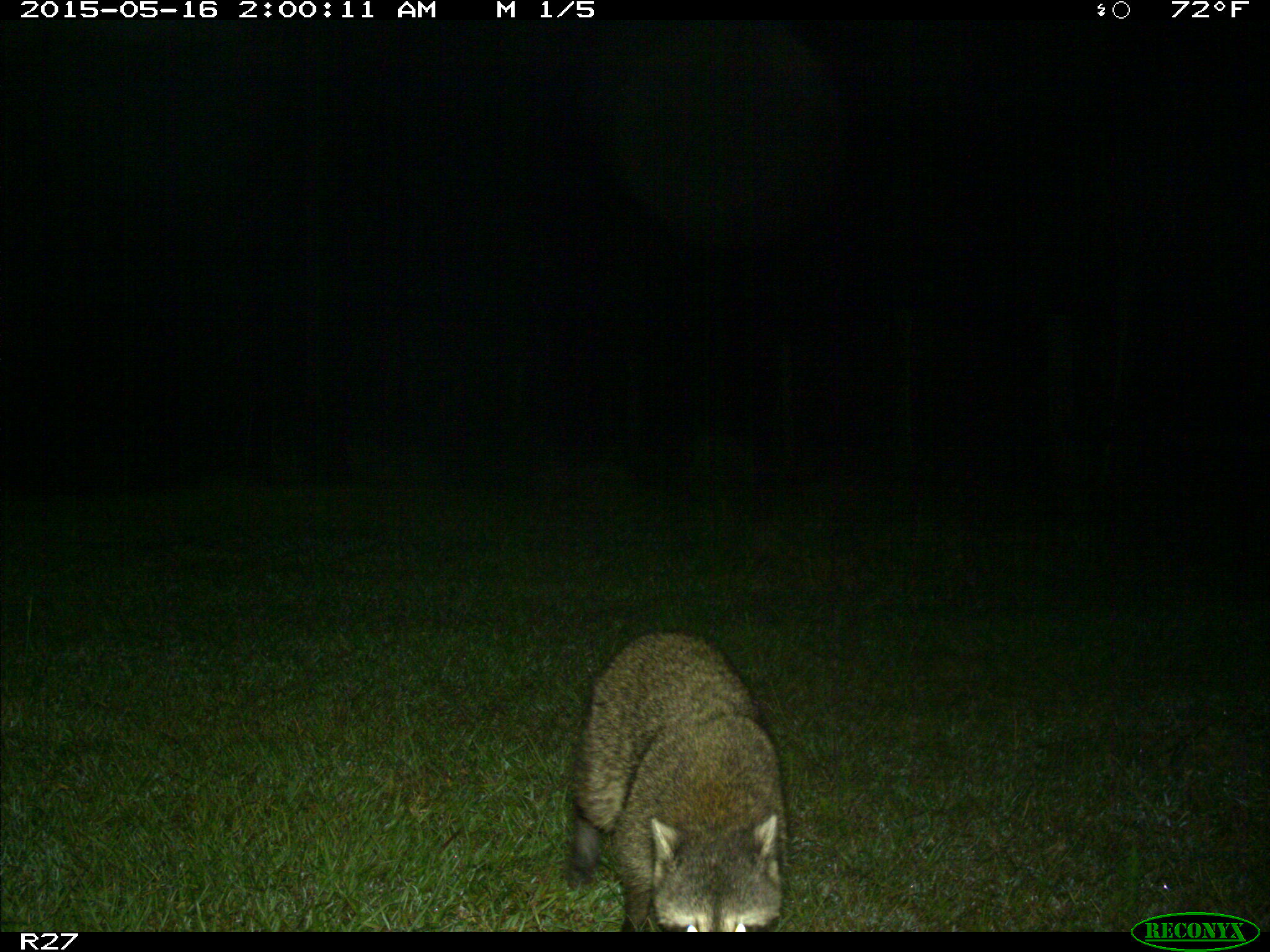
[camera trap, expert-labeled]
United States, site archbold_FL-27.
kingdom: Animalia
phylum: Chordata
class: Mammalia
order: Carnivora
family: Procyonidae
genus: Procyon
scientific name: Procyon lotor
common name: common raccoon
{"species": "Procyon lotor (common raccoon)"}